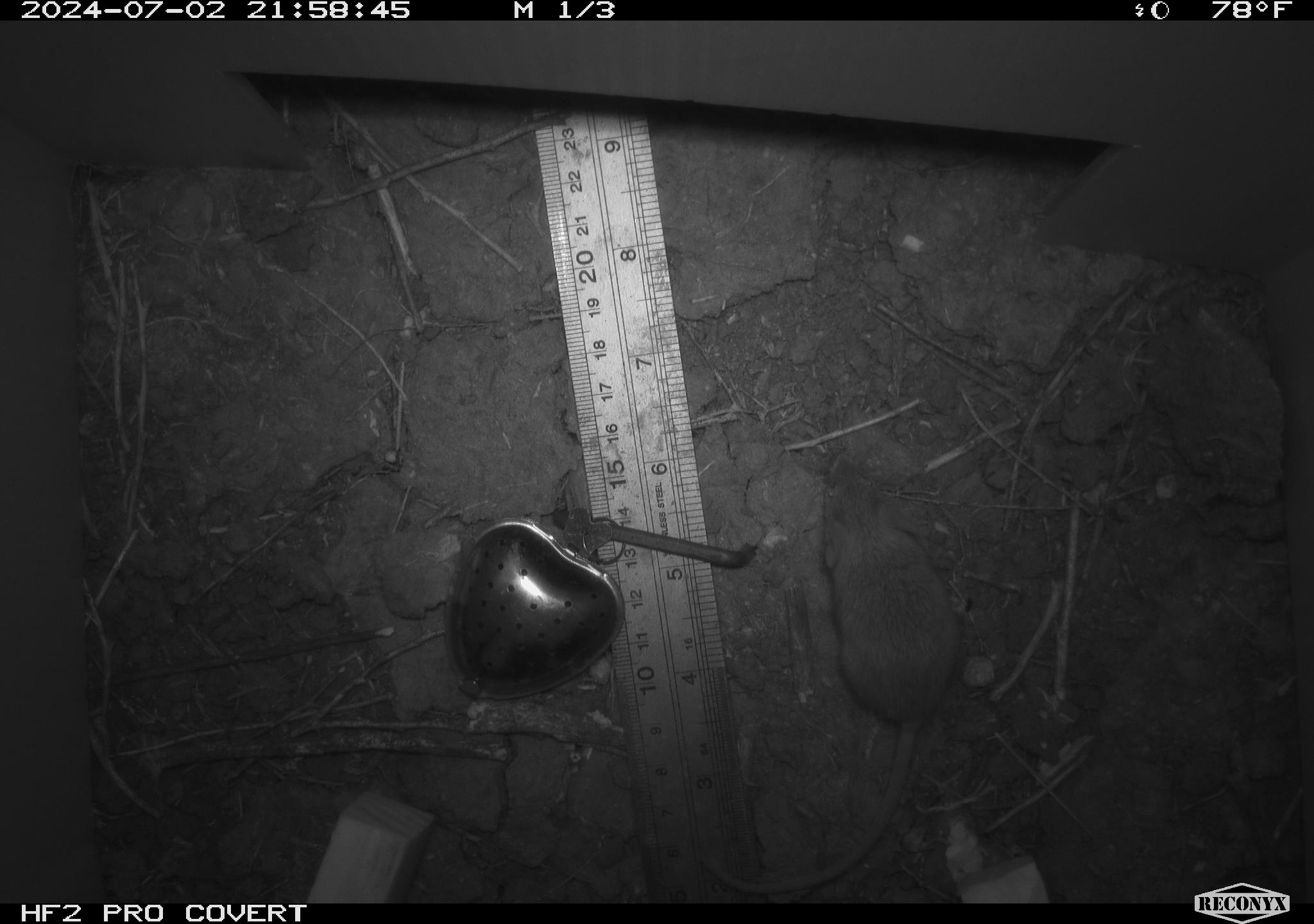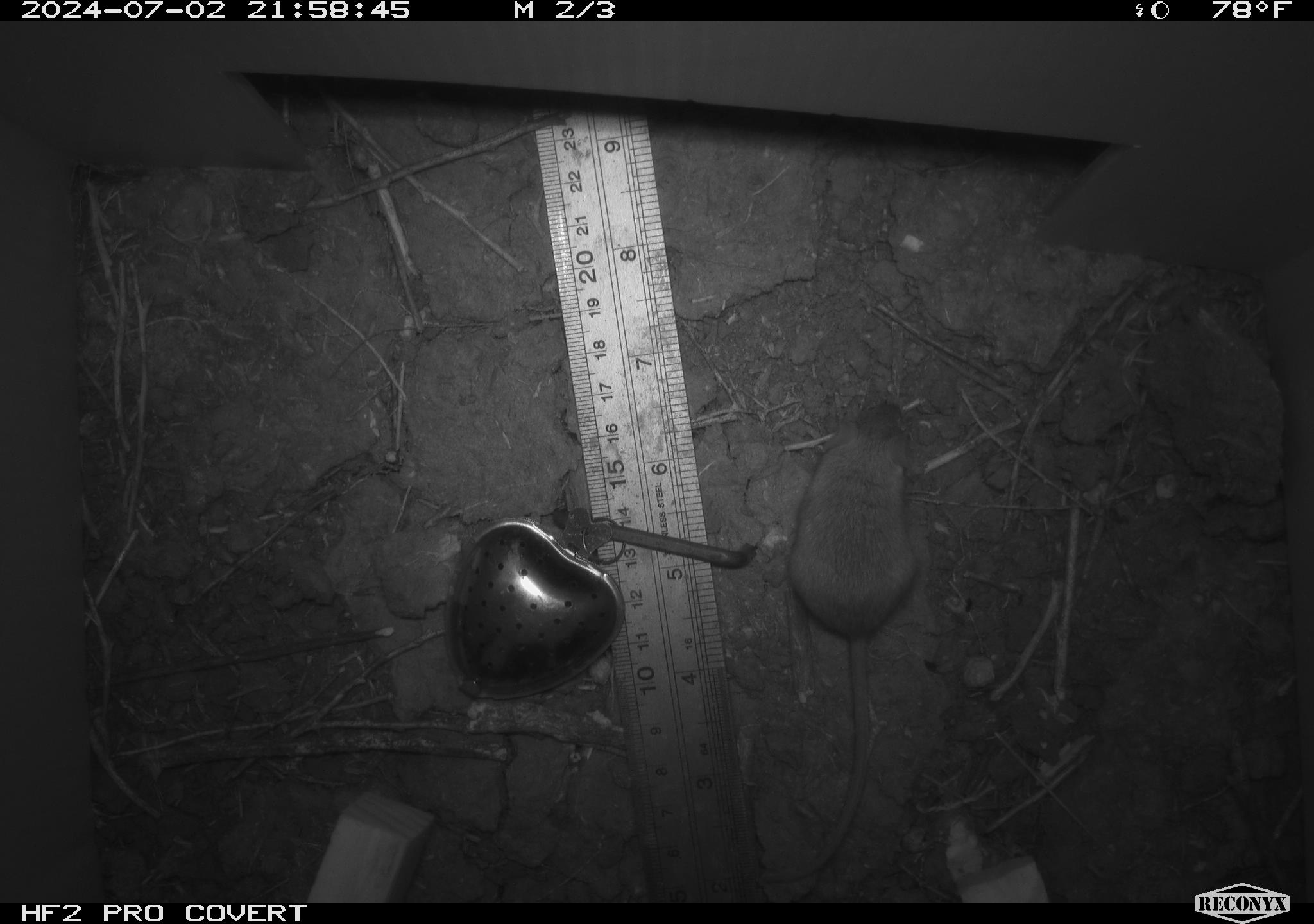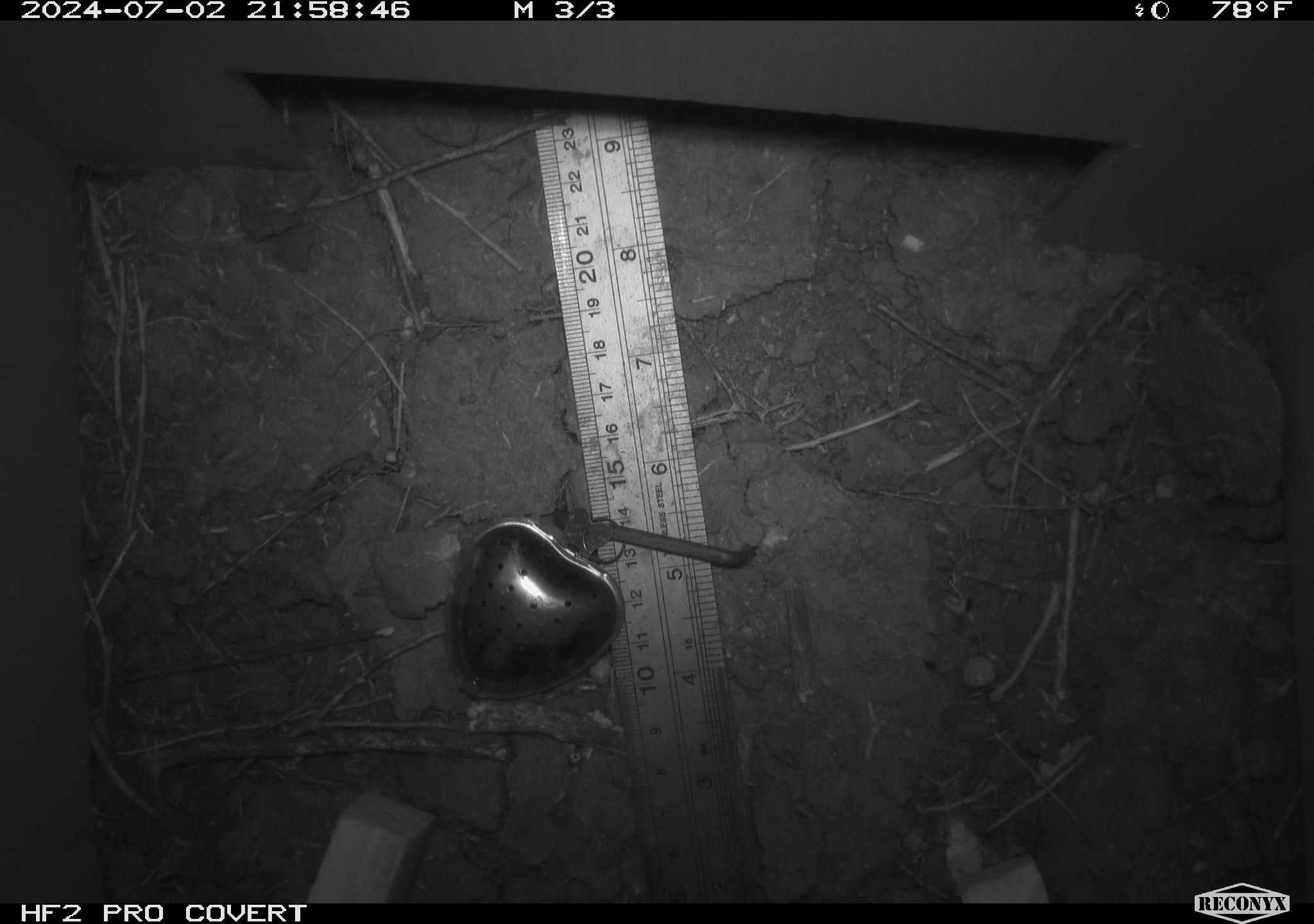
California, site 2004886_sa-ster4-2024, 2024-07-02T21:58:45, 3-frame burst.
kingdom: Animalia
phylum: Chordata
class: Mammalia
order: Rodentia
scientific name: Rodentia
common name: mouse species